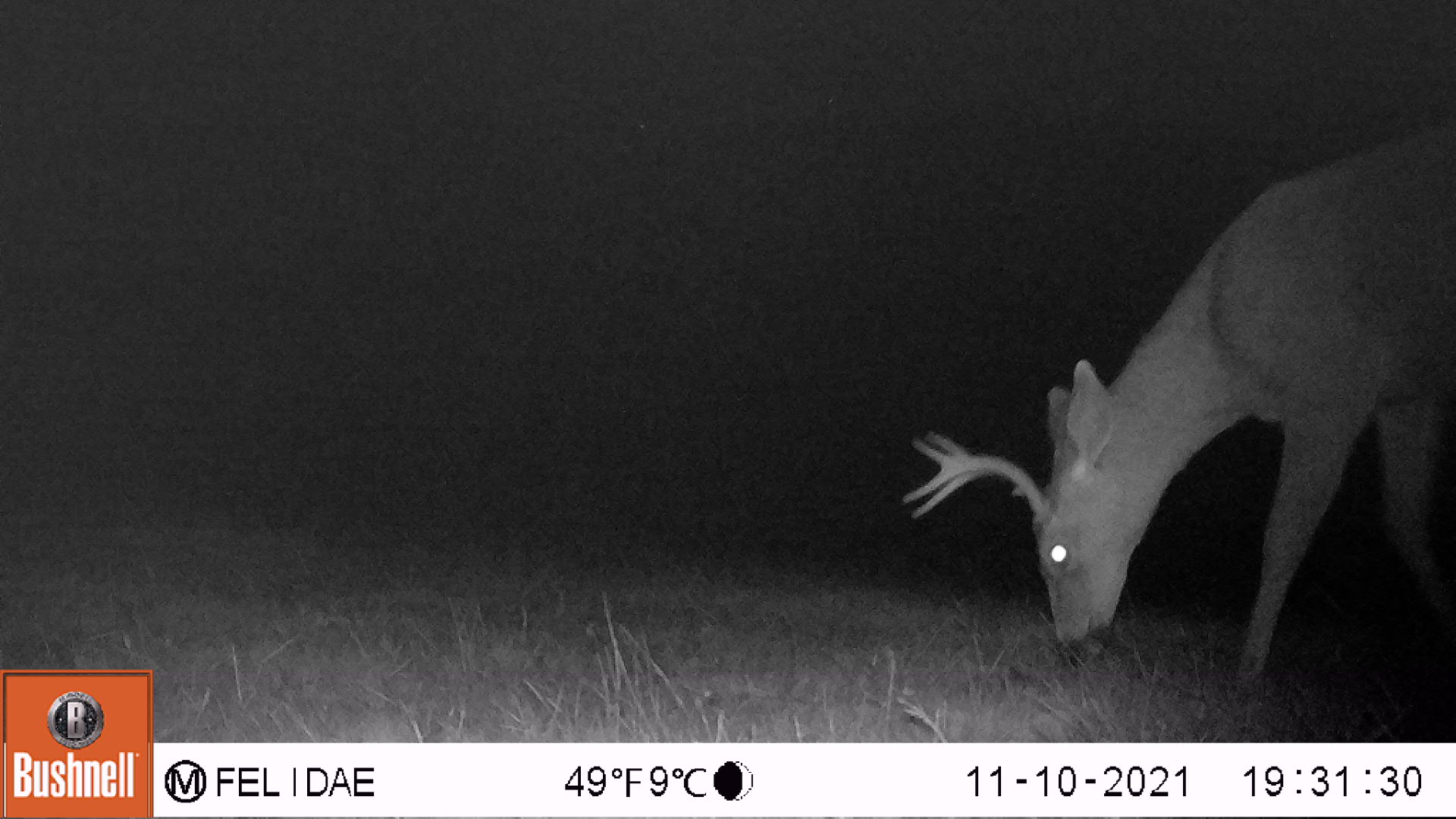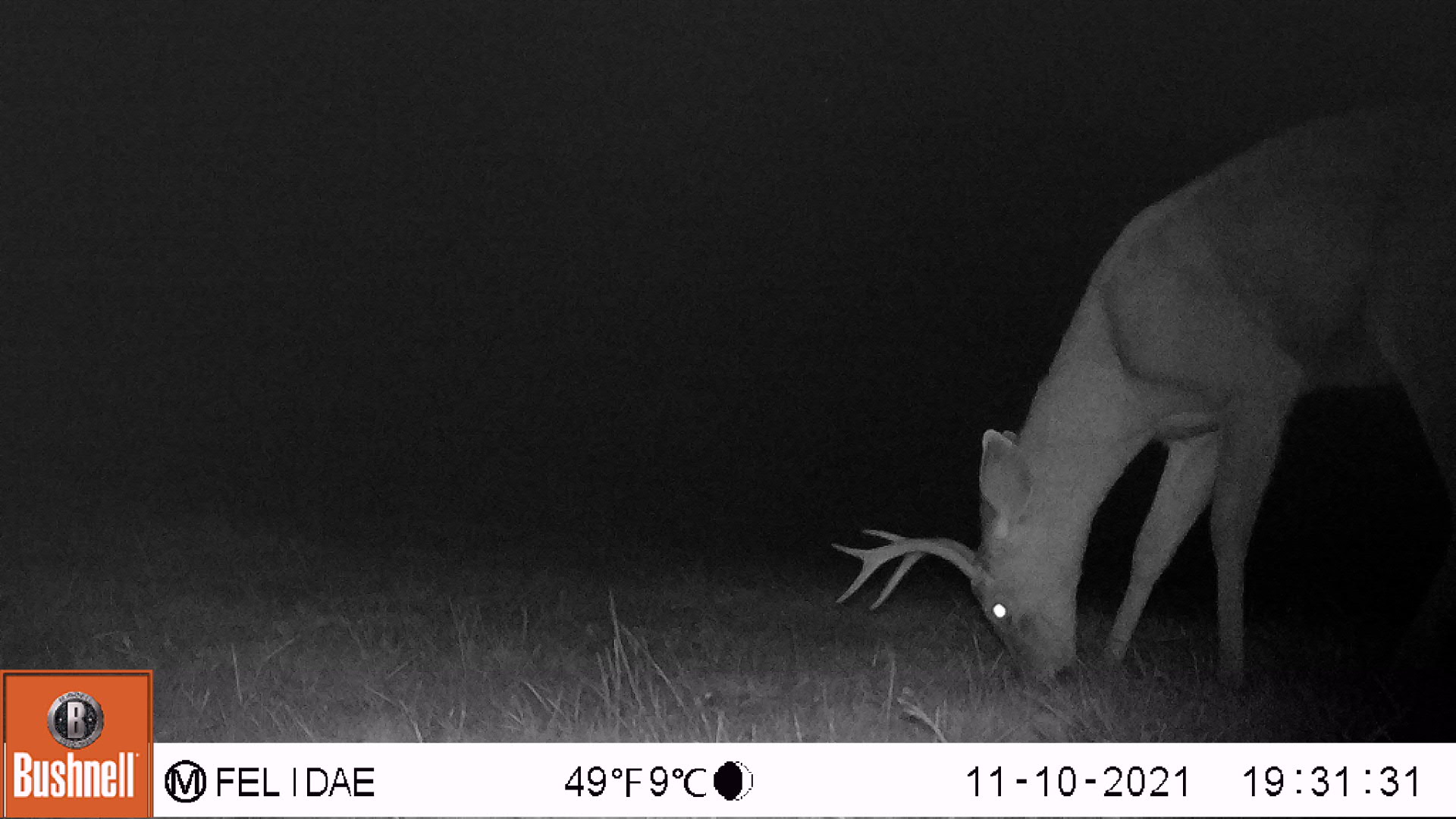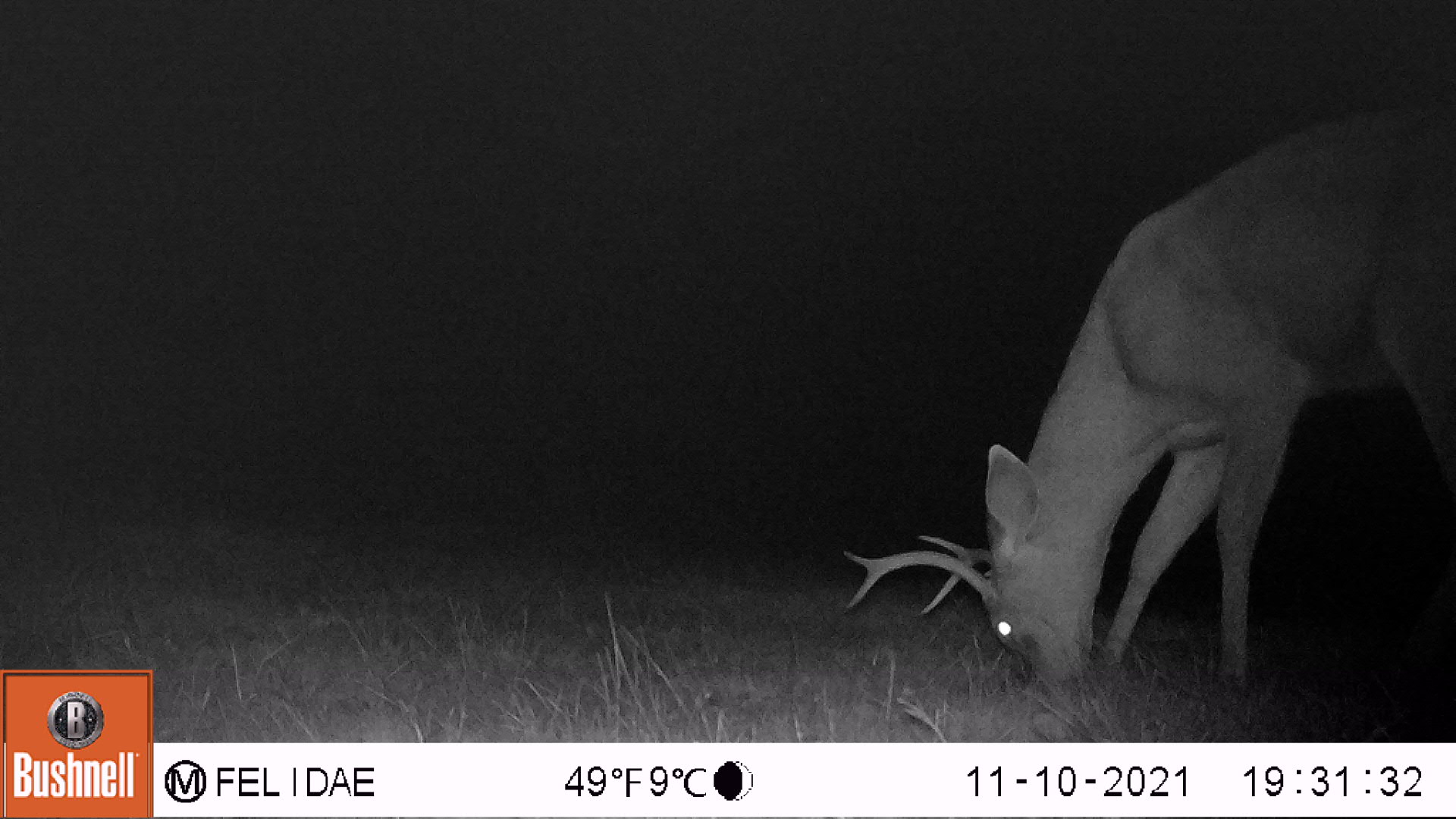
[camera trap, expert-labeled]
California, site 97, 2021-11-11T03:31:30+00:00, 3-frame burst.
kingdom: Animalia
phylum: Chordata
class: Mammalia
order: Artiodactyla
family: Cervidae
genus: Odocoileus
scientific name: Odocoileus hemionus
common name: mule deer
Mule deer (Odocoileus hemionus).